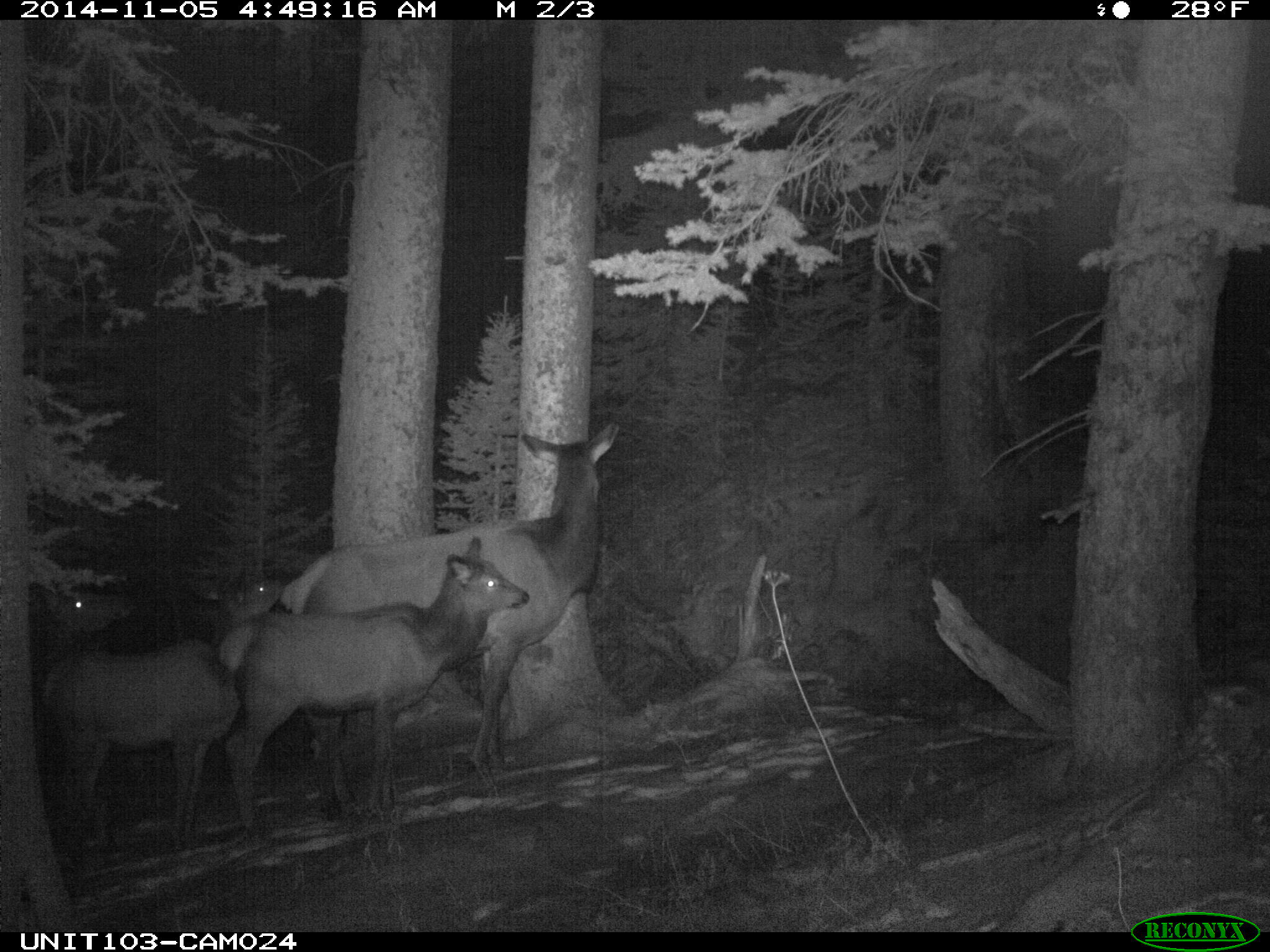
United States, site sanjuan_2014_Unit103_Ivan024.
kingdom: Animalia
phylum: Chordata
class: Mammalia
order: Artiodactyla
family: Cervidae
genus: Cervus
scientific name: Cervus elaphus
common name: red deer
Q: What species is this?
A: Cervus elaphus (red deer).